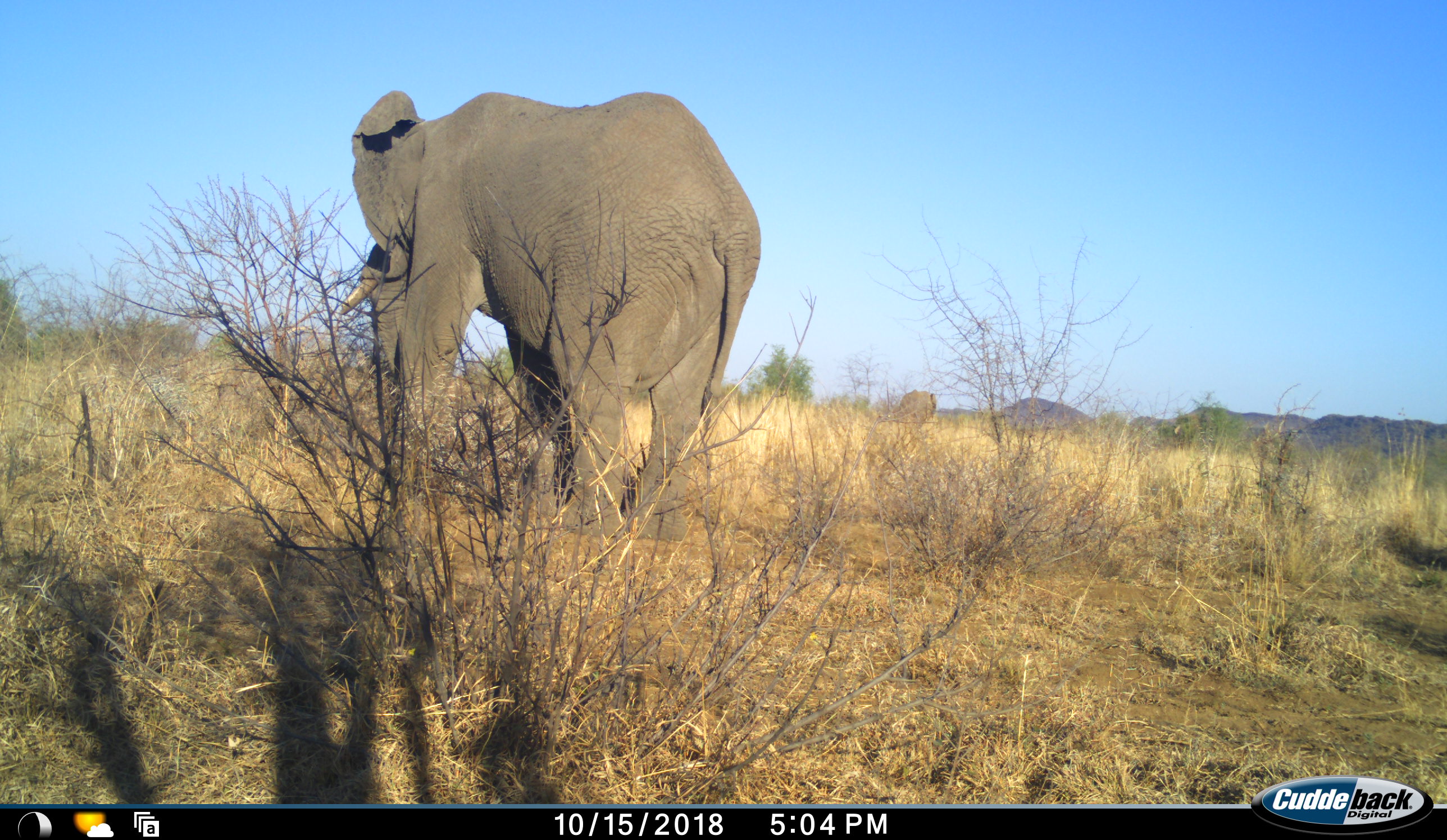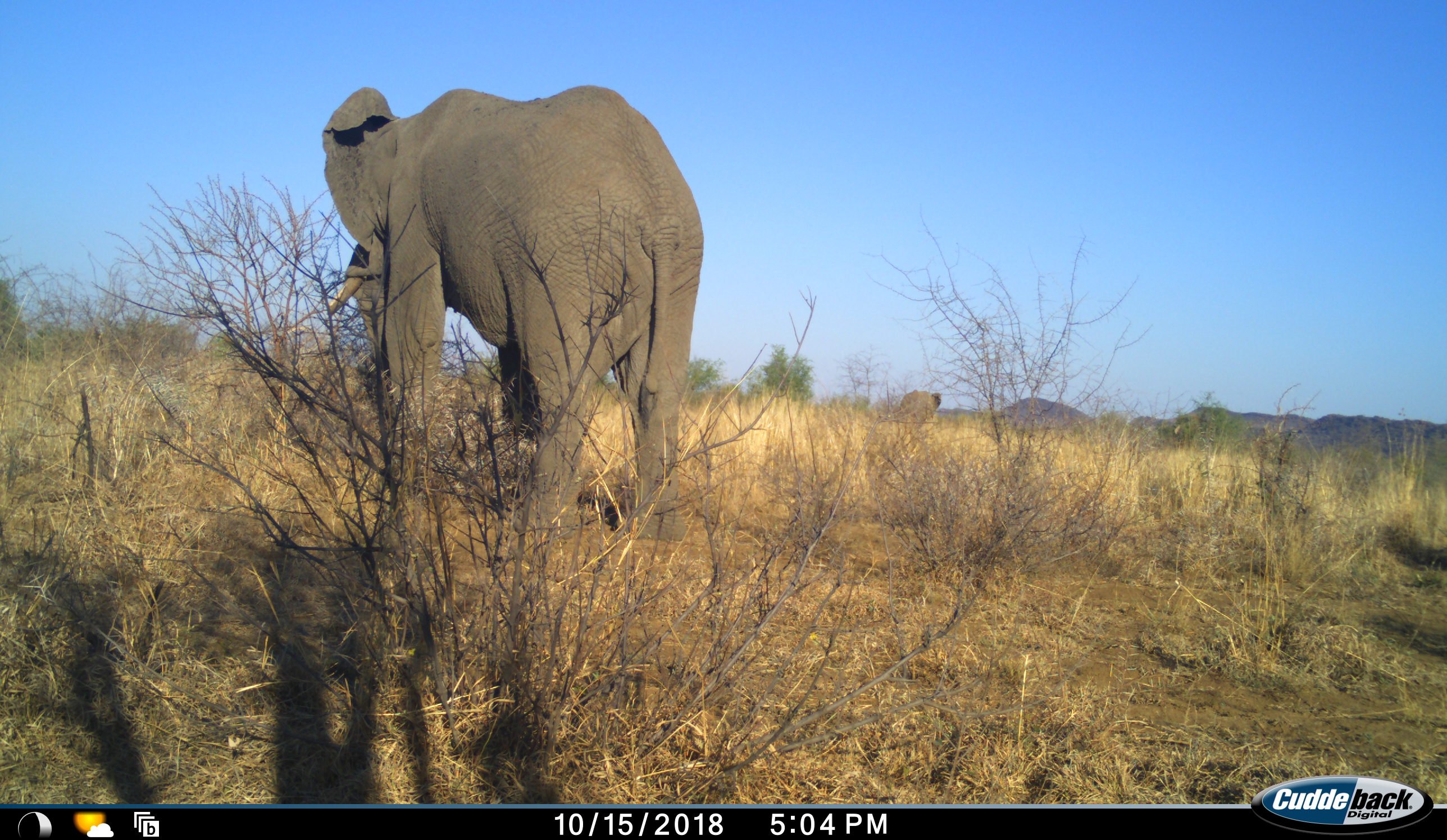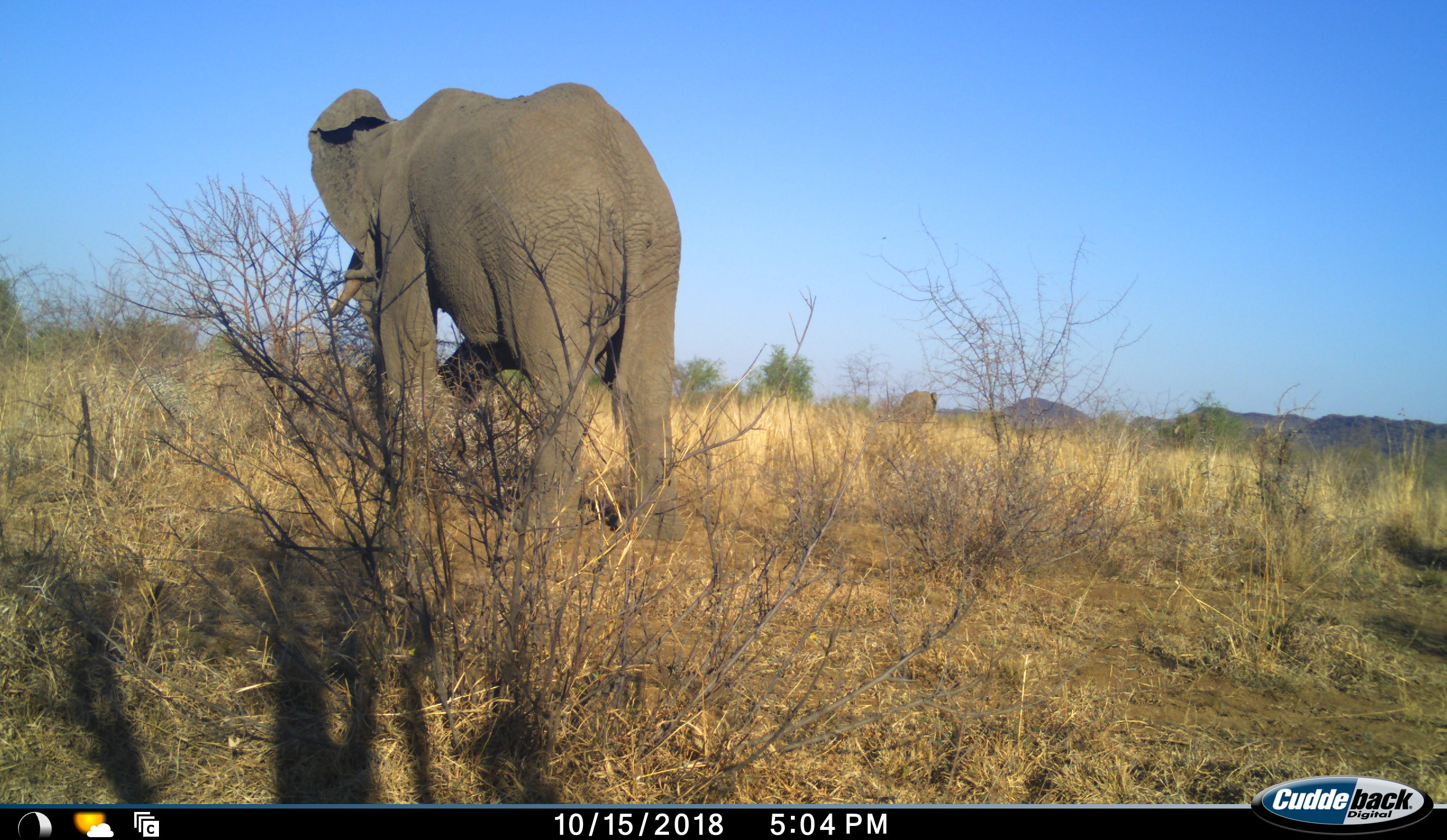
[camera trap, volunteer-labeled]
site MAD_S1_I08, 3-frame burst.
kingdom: Animalia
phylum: Chordata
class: Mammalia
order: Proboscidea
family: Elephantidae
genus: Loxodonta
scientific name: Loxodonta africana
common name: african bush elephant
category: elephant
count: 2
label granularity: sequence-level